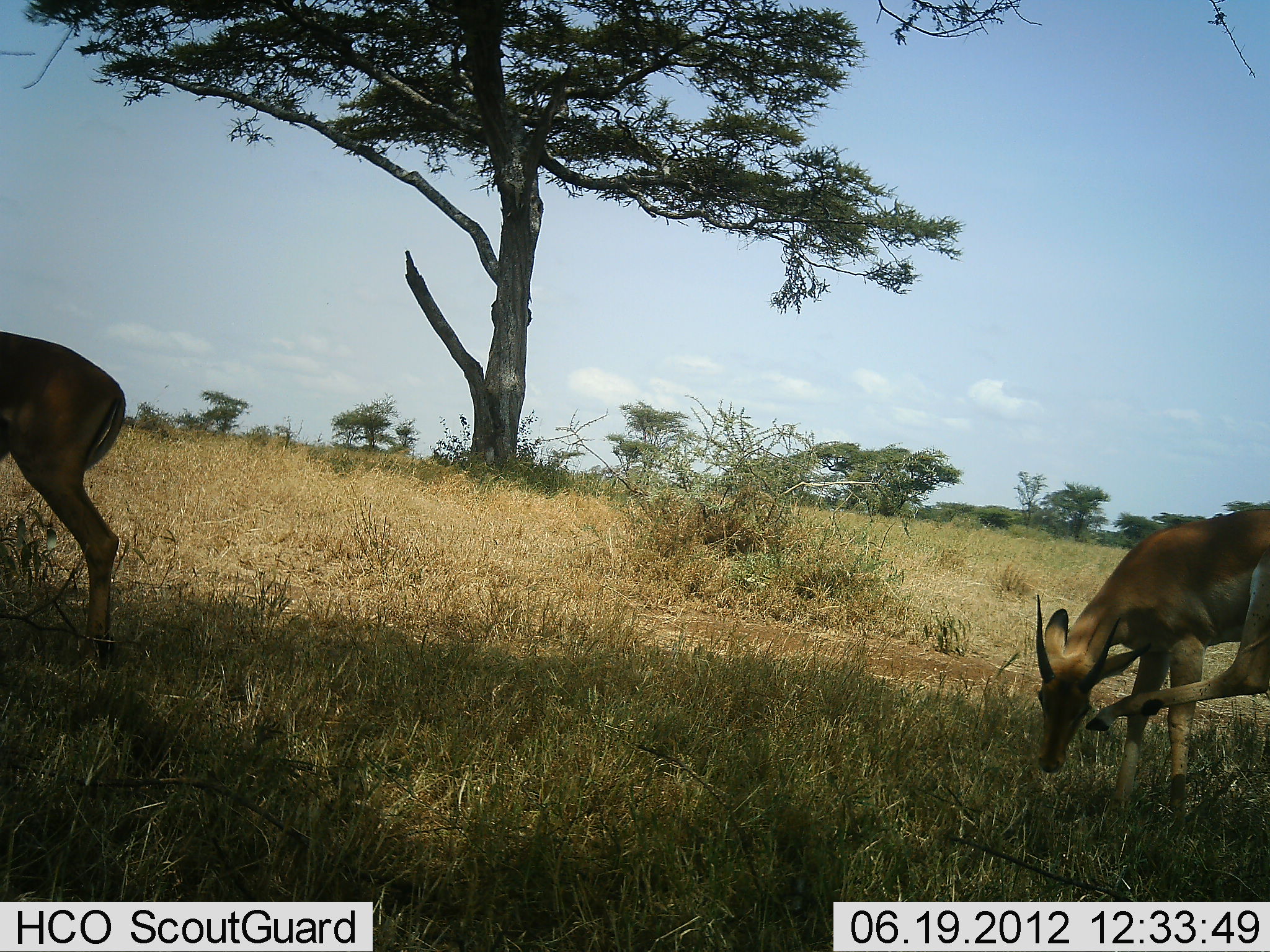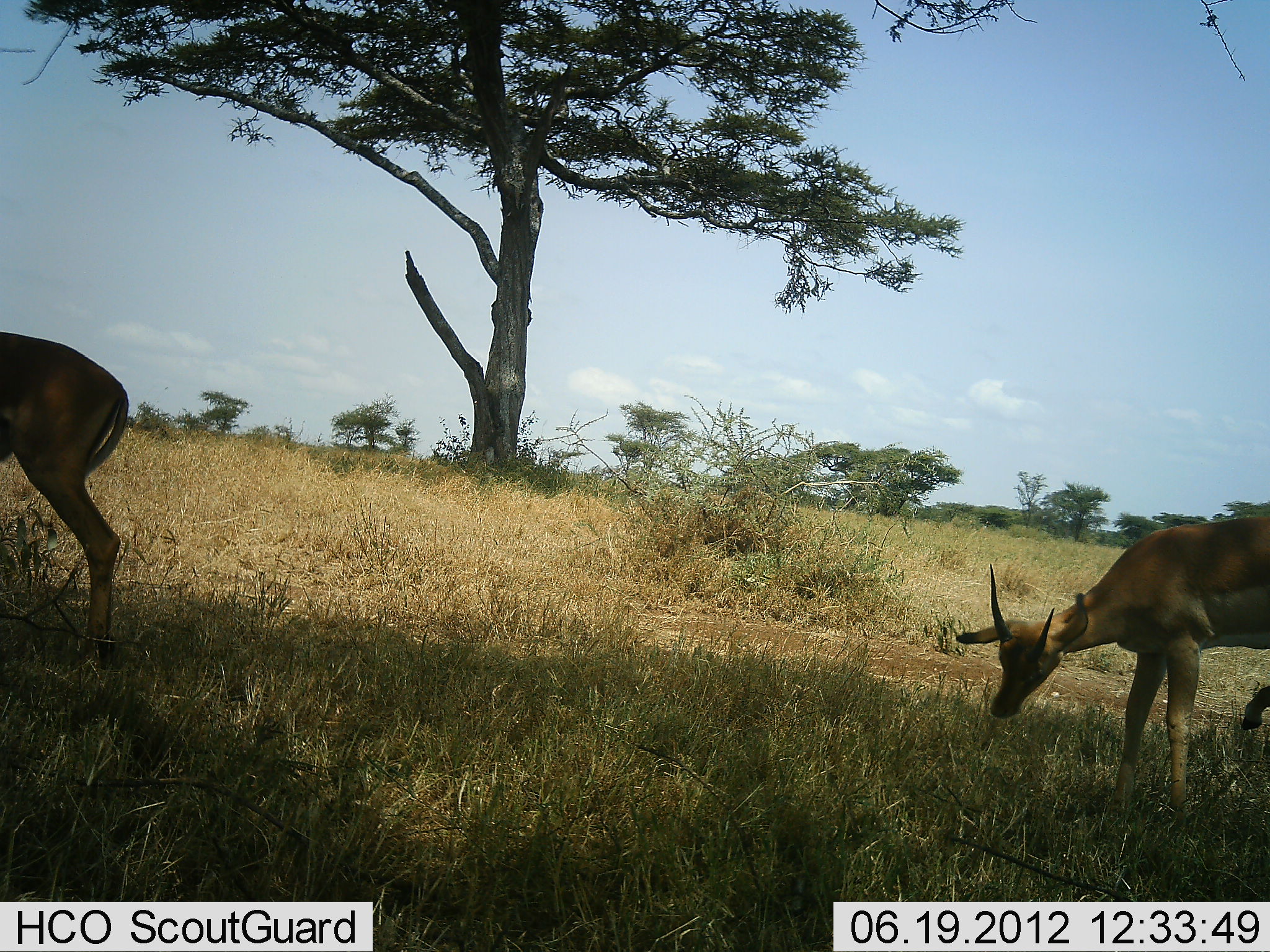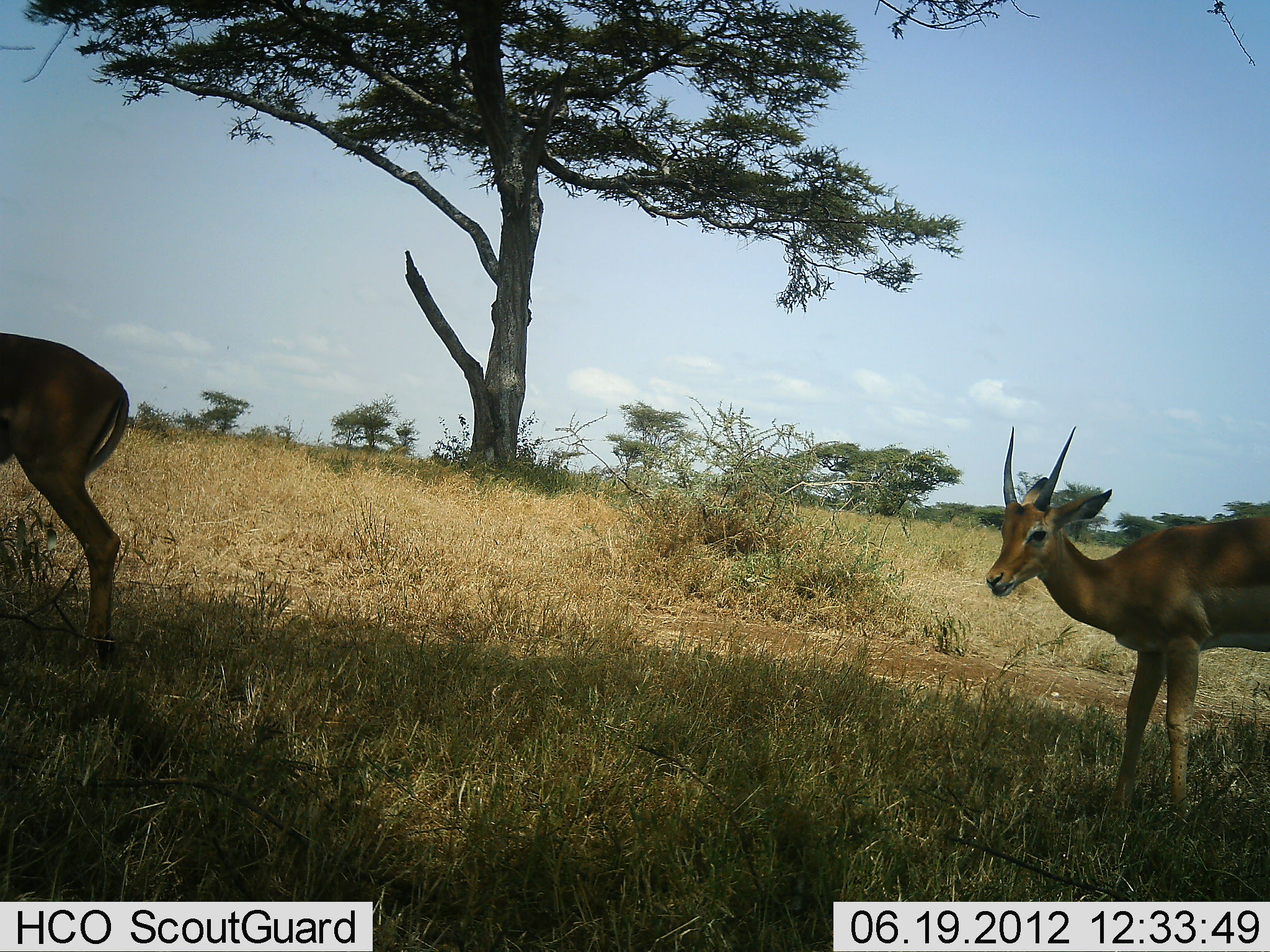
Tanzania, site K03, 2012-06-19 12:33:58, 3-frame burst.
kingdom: Animalia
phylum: Chordata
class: Mammalia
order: Artiodactyla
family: Bovidae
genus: Nanger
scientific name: Nanger granti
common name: grant's gazelle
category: gazellegrants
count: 2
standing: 100%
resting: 0%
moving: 10%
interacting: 0%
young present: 10%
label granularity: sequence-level